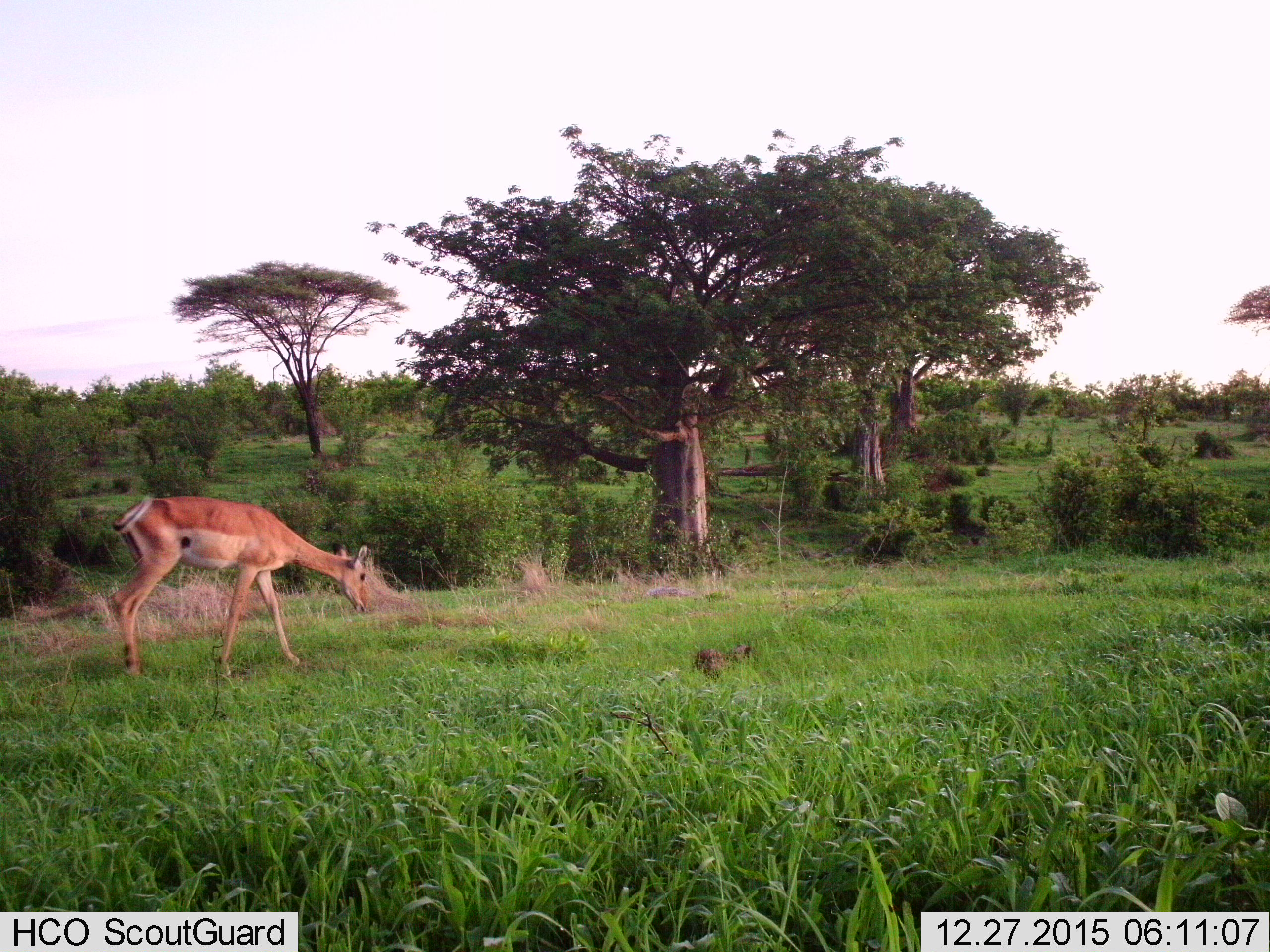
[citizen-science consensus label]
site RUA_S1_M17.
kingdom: Animalia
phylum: Chordata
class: Mammalia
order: Artiodactyla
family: Bovidae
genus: Aepyceros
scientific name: Aepyceros melampus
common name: impala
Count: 1.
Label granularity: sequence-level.